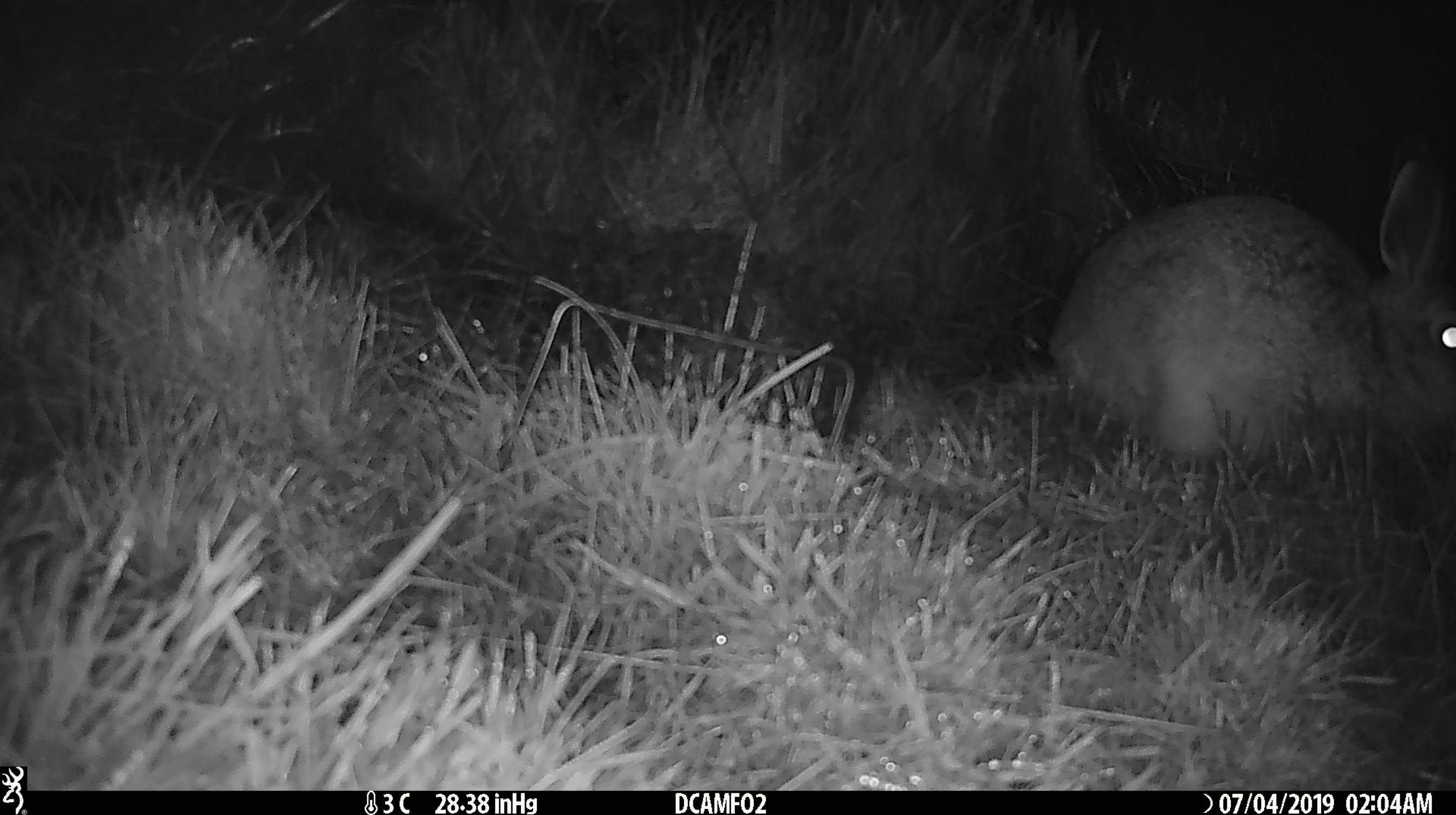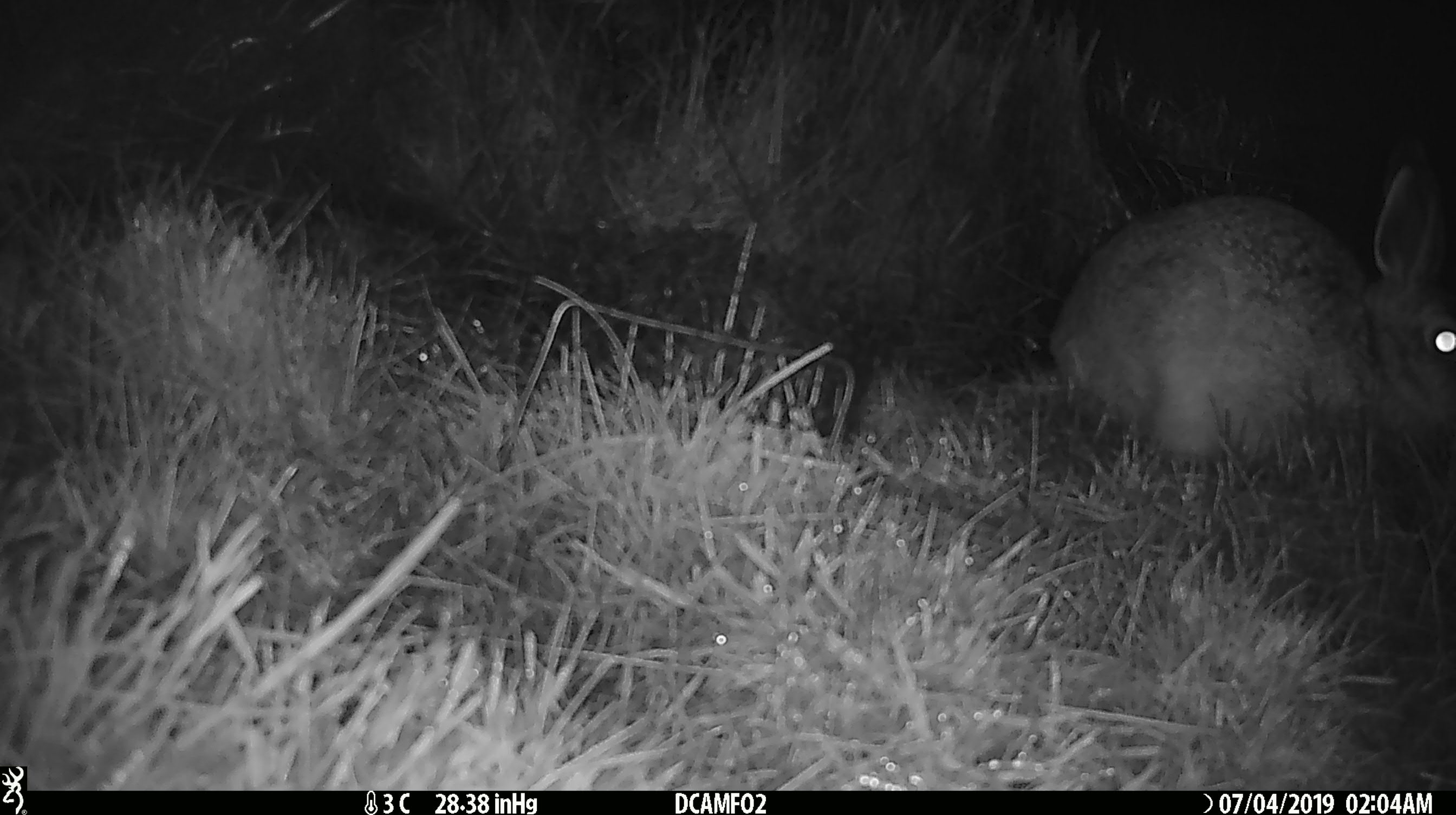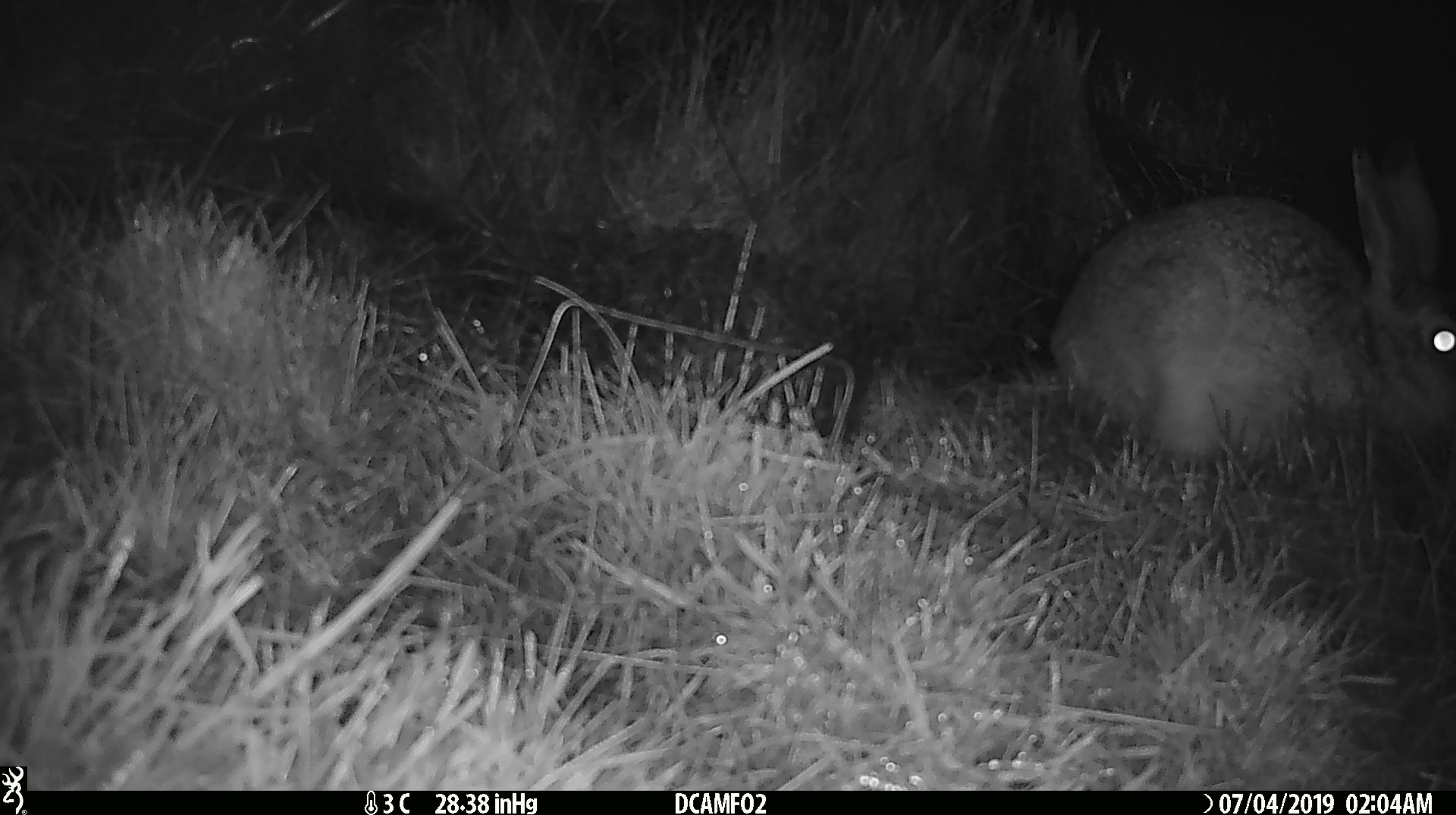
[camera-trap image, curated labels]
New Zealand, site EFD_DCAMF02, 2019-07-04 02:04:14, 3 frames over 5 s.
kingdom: Animalia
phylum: Chordata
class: Mammalia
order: Lagomorpha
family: Leporidae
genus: Lepus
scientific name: Lepus europaeus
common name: brown hare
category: hare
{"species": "hare (brown hare) (Lepus europaeus)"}